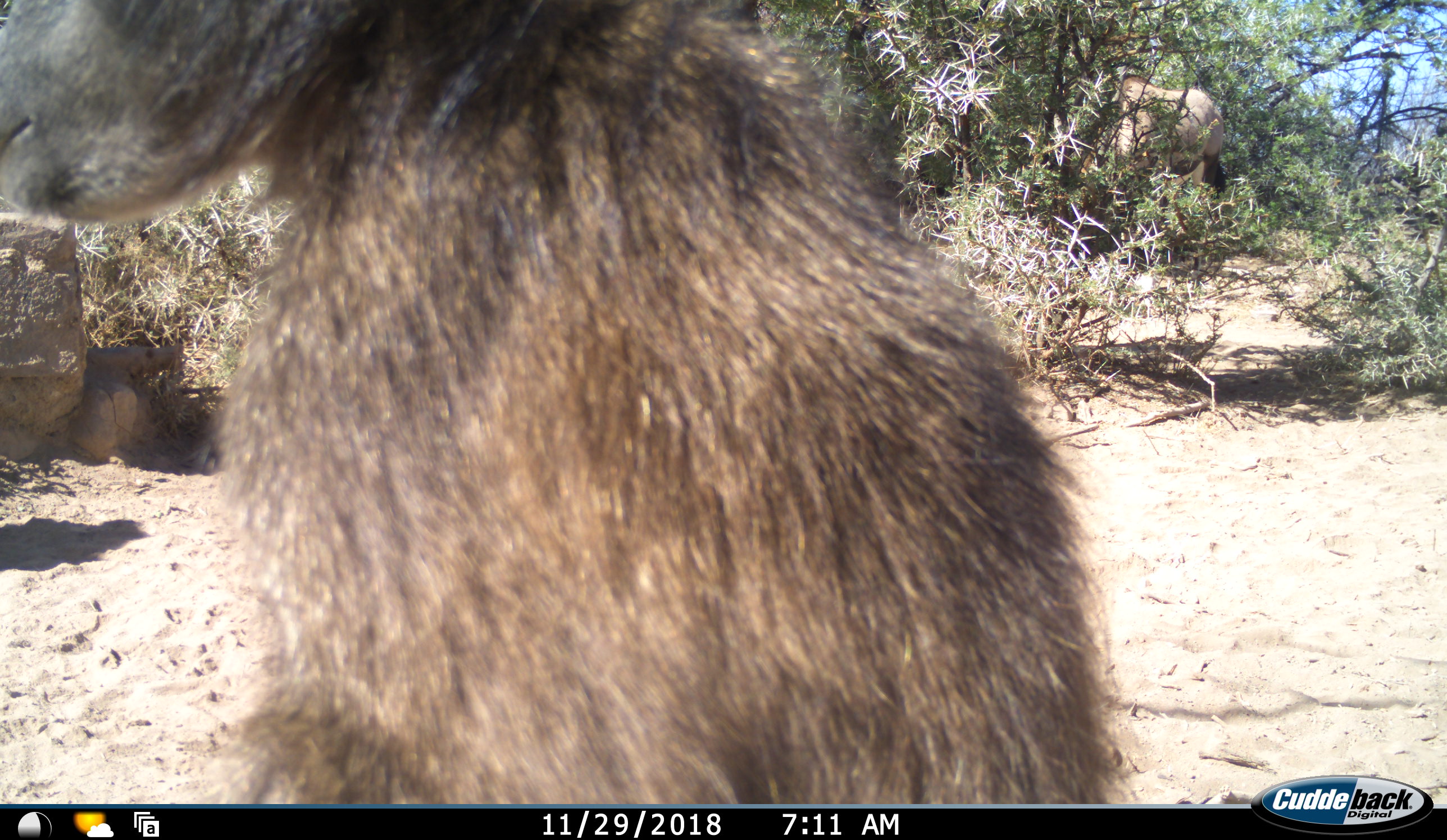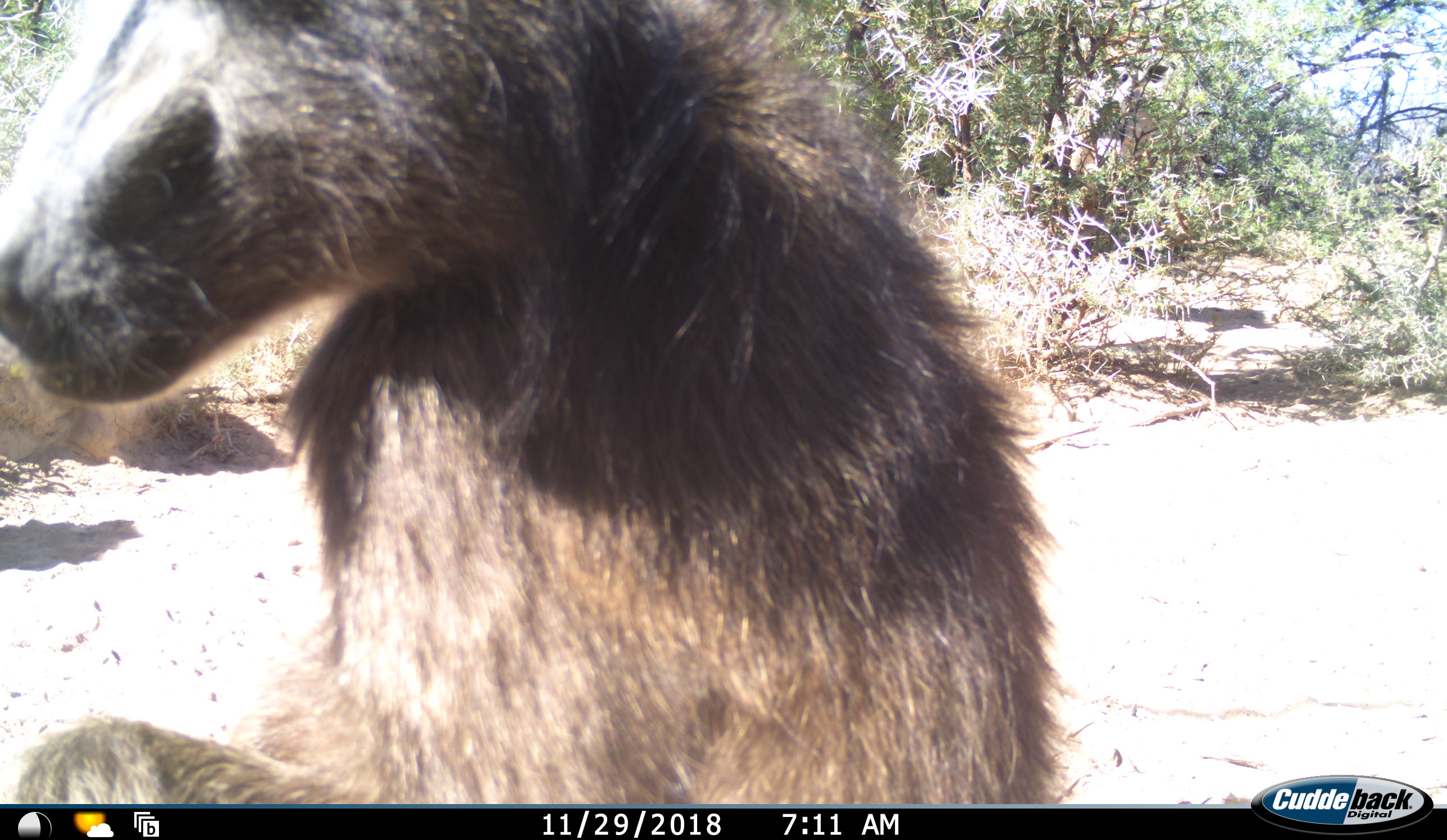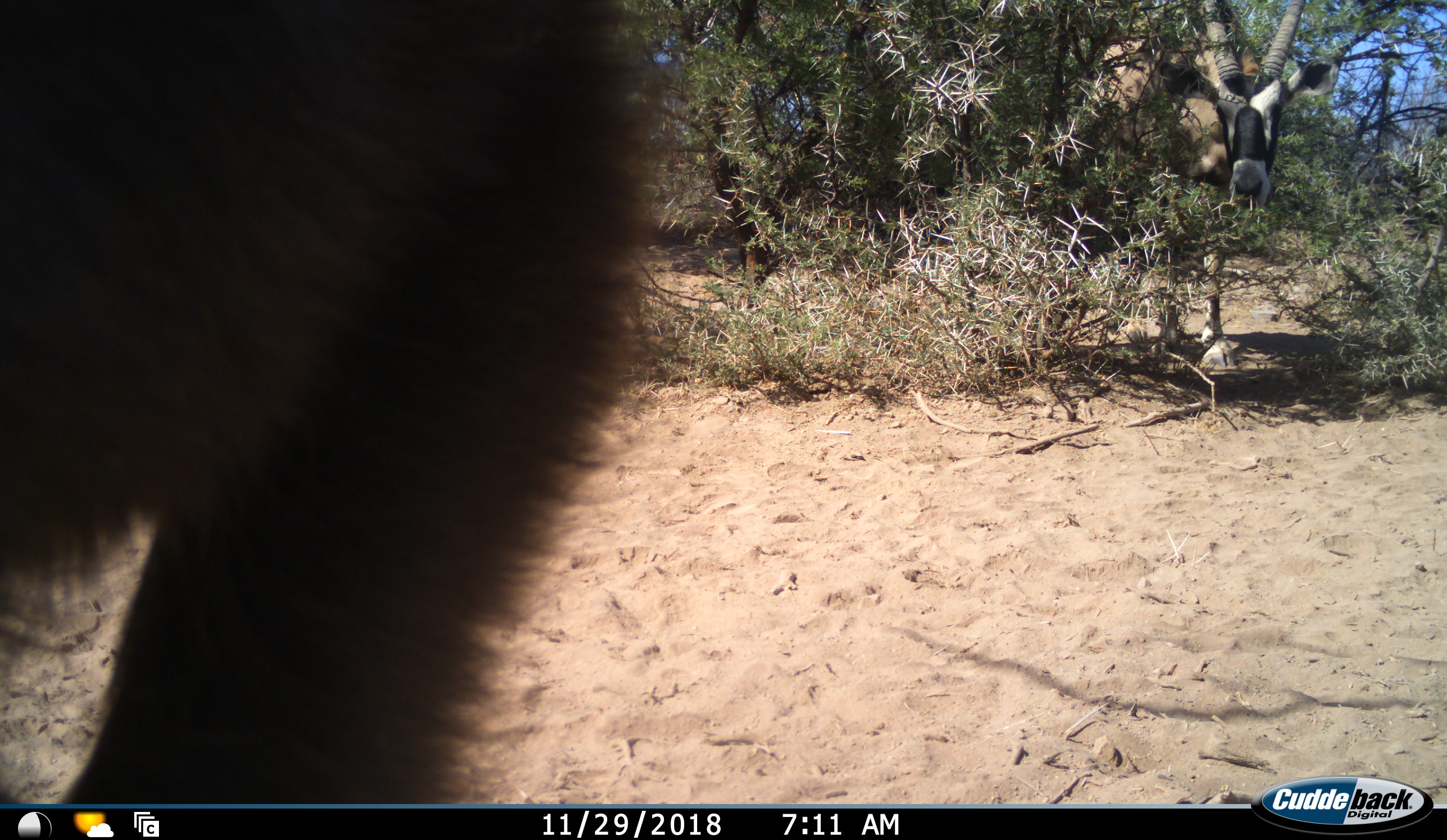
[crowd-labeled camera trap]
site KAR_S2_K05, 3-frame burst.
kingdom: Animalia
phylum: Chordata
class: Mammalia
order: Primates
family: Cercopithecidae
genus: Papio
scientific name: Papio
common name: baboon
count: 1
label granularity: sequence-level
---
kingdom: Animalia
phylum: Chordata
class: Mammalia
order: Artiodactyla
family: Bovidae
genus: Oryx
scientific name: Oryx gazella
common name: gemsbok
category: oryx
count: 1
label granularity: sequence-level